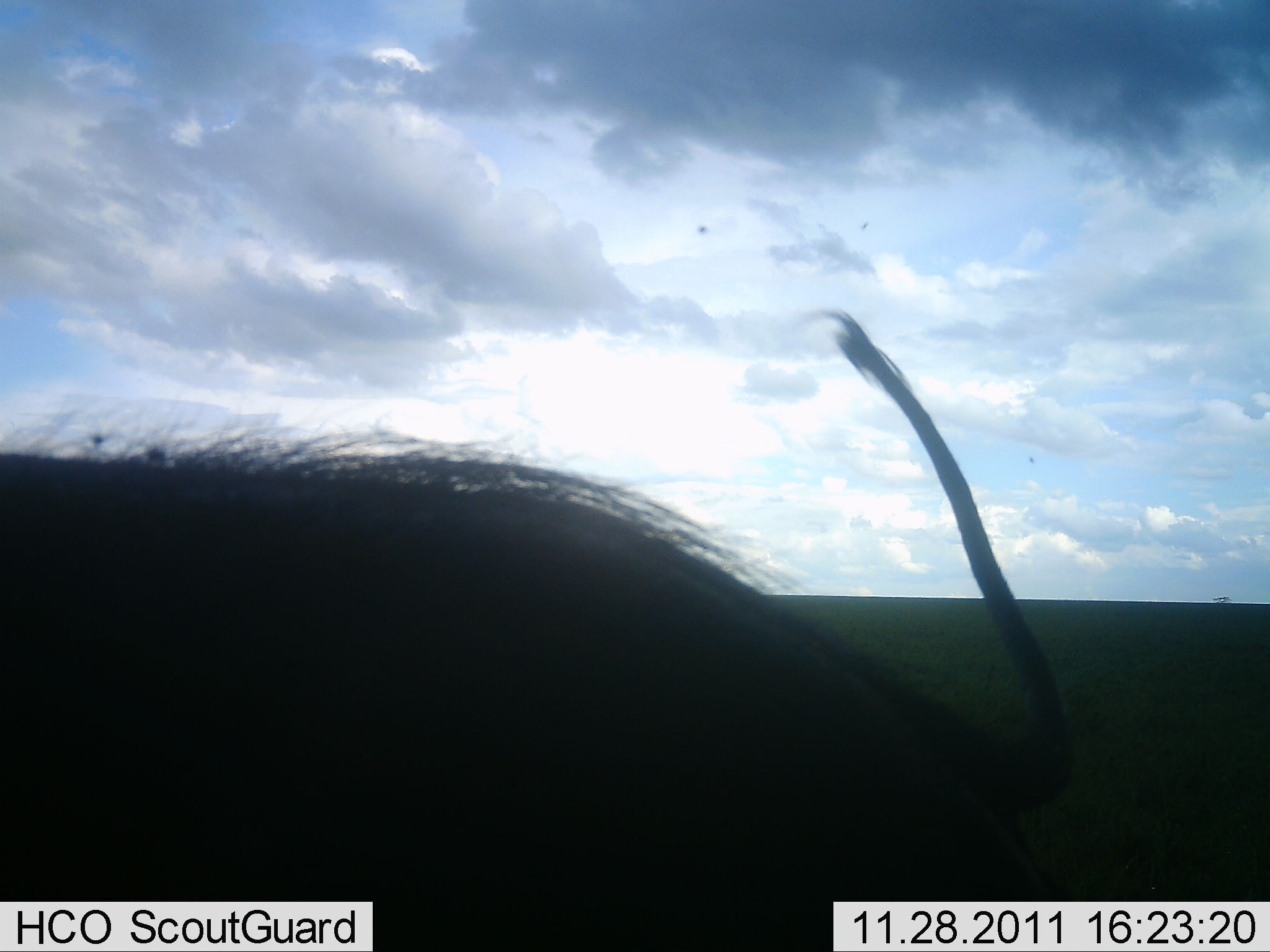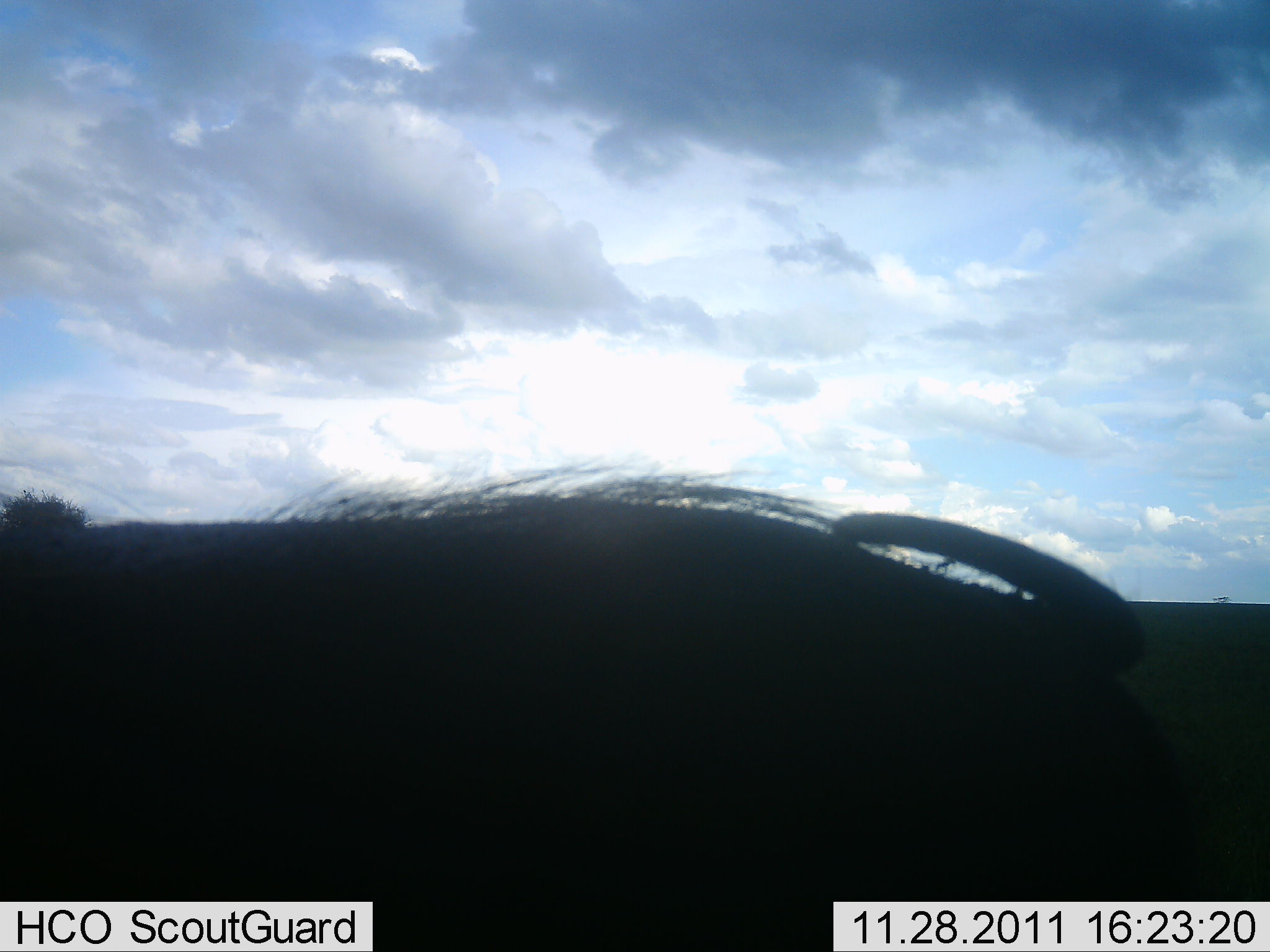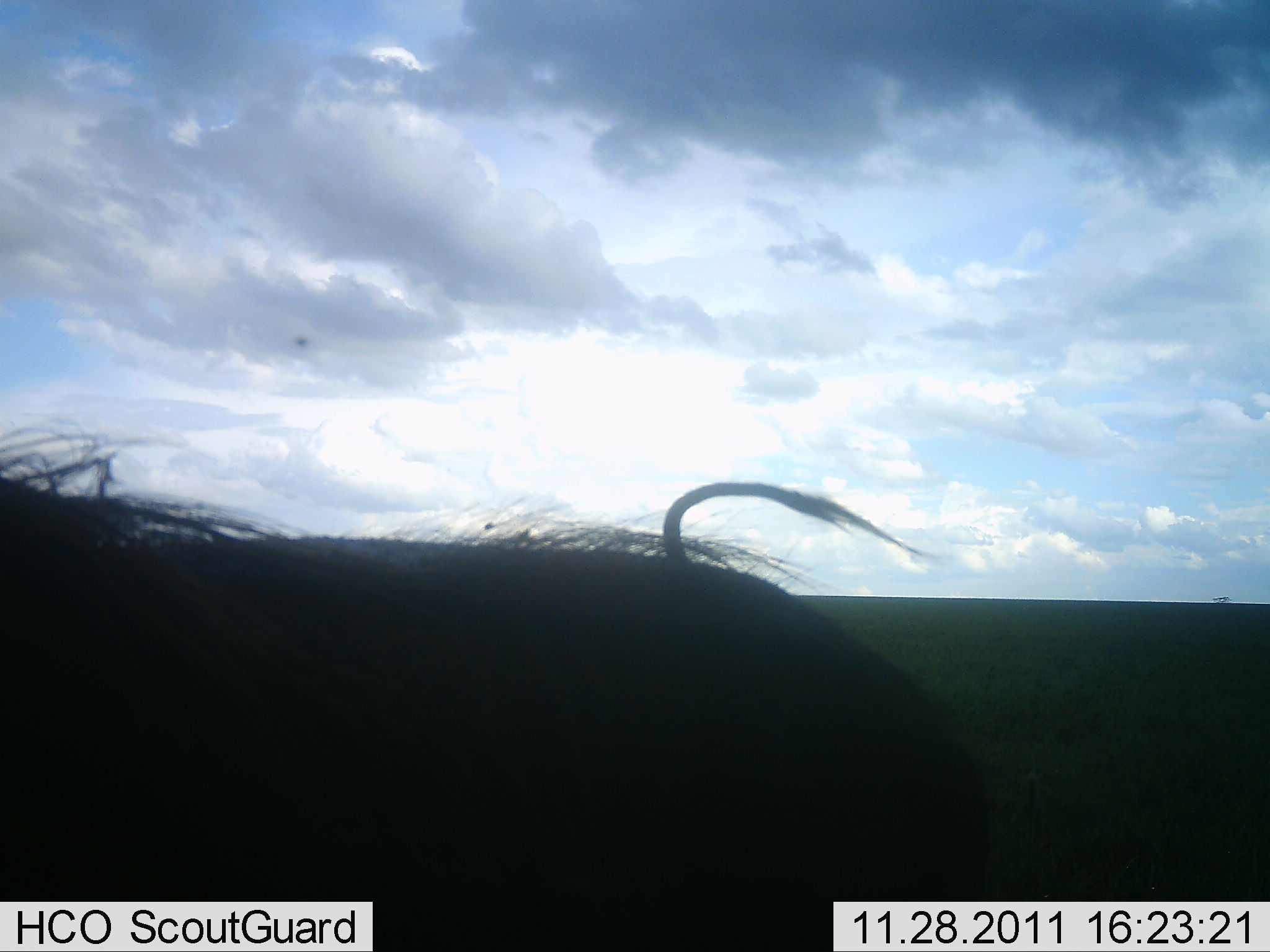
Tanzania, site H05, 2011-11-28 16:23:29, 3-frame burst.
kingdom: Animalia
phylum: Chordata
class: Mammalia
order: Artiodactyla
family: Suidae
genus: Phacochoerus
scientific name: Phacochoerus africanus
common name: warthog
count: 1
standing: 55%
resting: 0%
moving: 55%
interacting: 0%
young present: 0%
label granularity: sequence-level